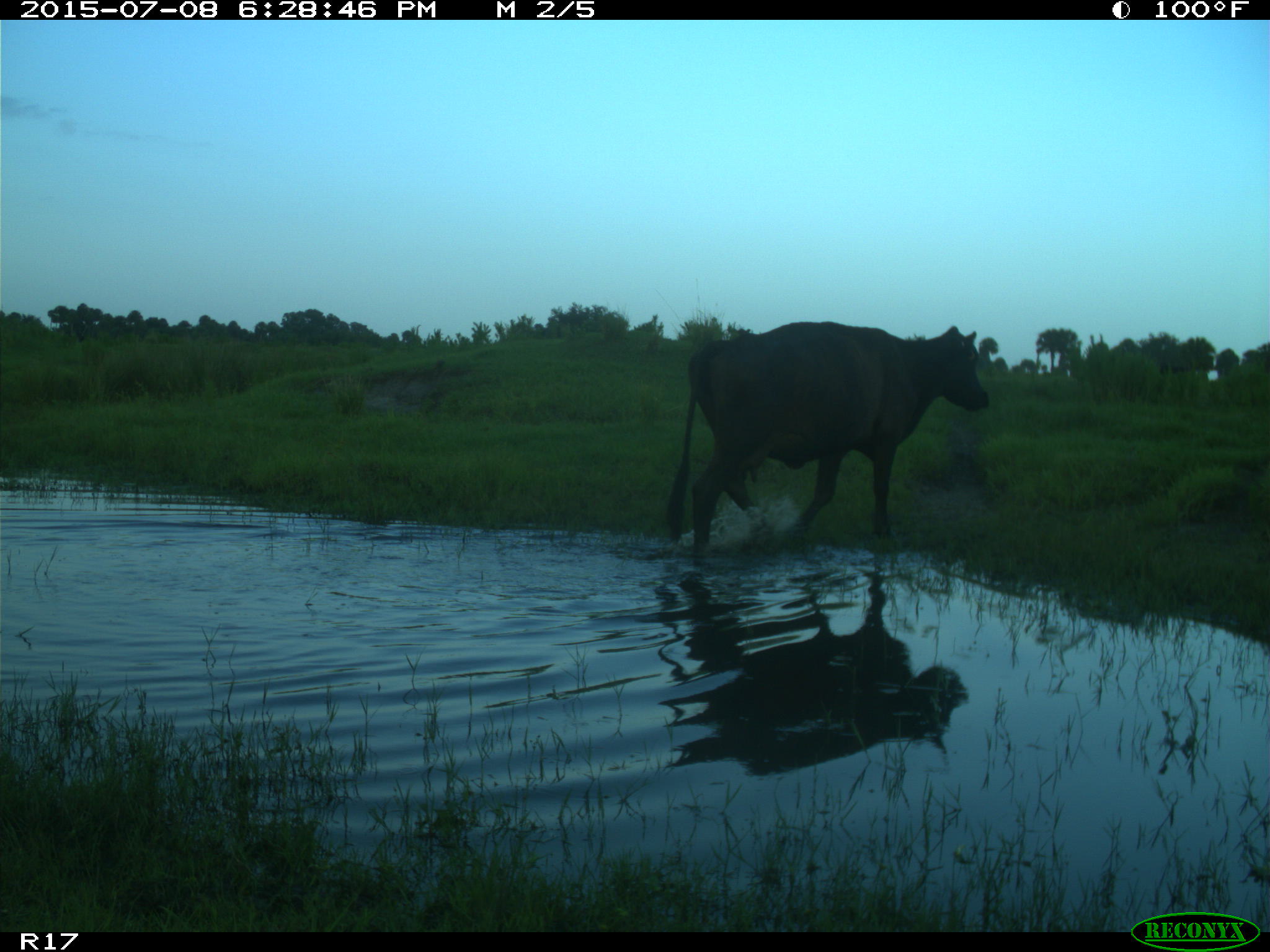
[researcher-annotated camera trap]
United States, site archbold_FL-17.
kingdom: Animalia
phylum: Chordata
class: Mammalia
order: Artiodactyla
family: Bovidae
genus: Bos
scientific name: Bos taurus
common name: domestic cow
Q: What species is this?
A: Bos taurus (domestic cow).